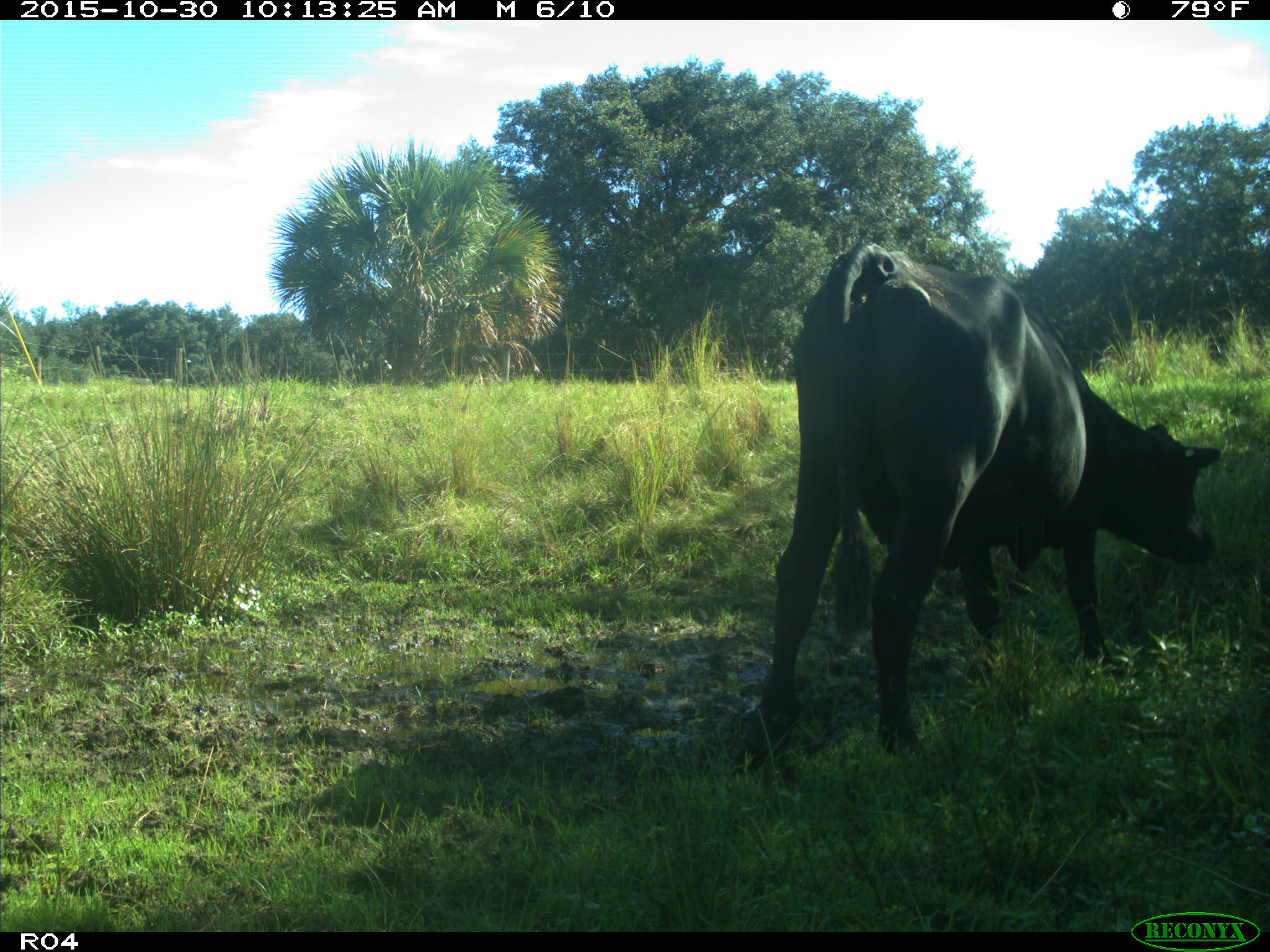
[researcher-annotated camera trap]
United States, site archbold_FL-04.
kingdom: Animalia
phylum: Chordata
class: Mammalia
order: Artiodactyla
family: Bovidae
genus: Bos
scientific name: Bos taurus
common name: domestic cow